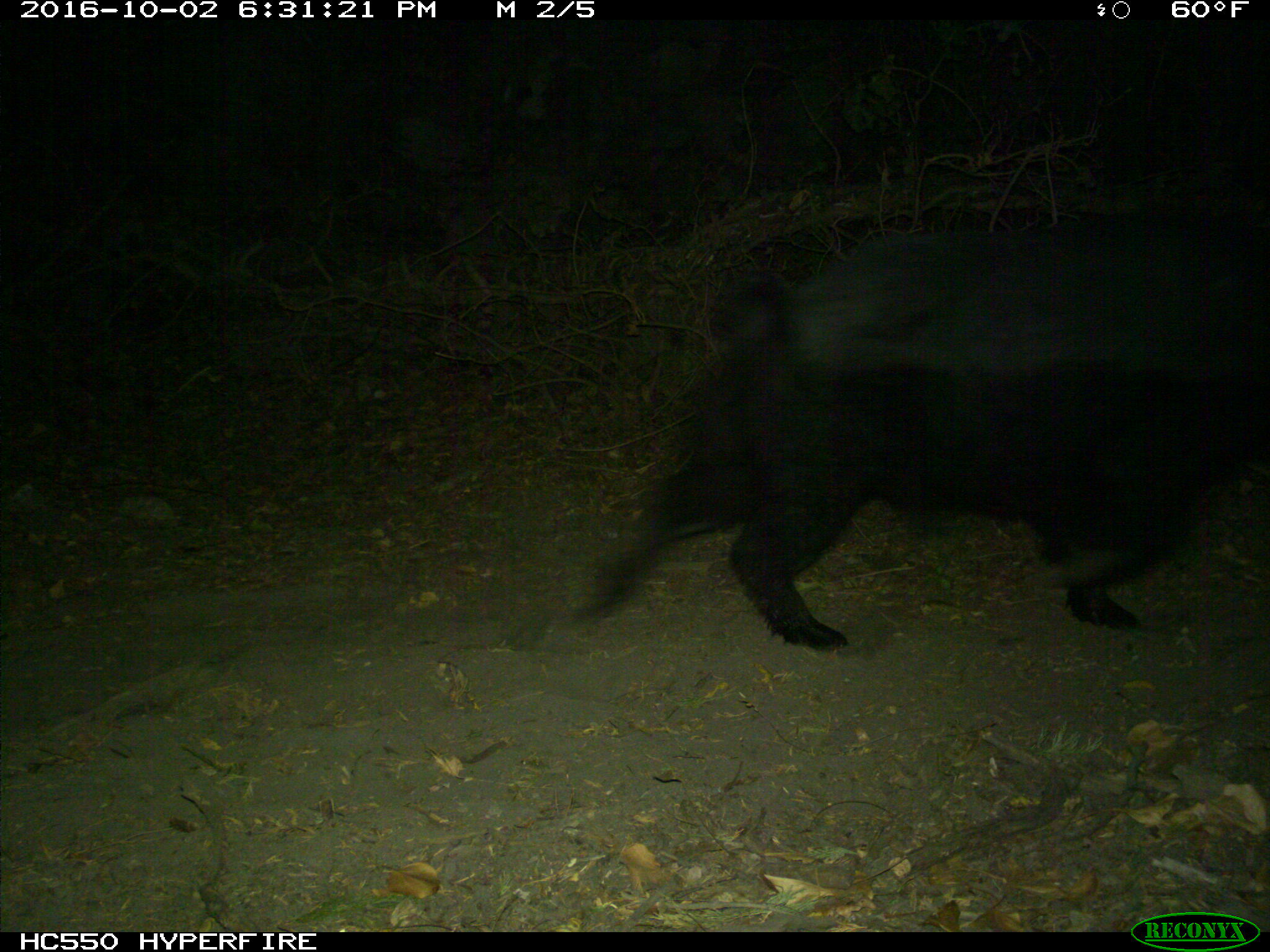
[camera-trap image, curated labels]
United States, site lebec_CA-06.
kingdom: Animalia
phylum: Chordata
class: Mammalia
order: Artiodactyla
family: Suidae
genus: Sus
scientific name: Sus scrofa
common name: wild boar